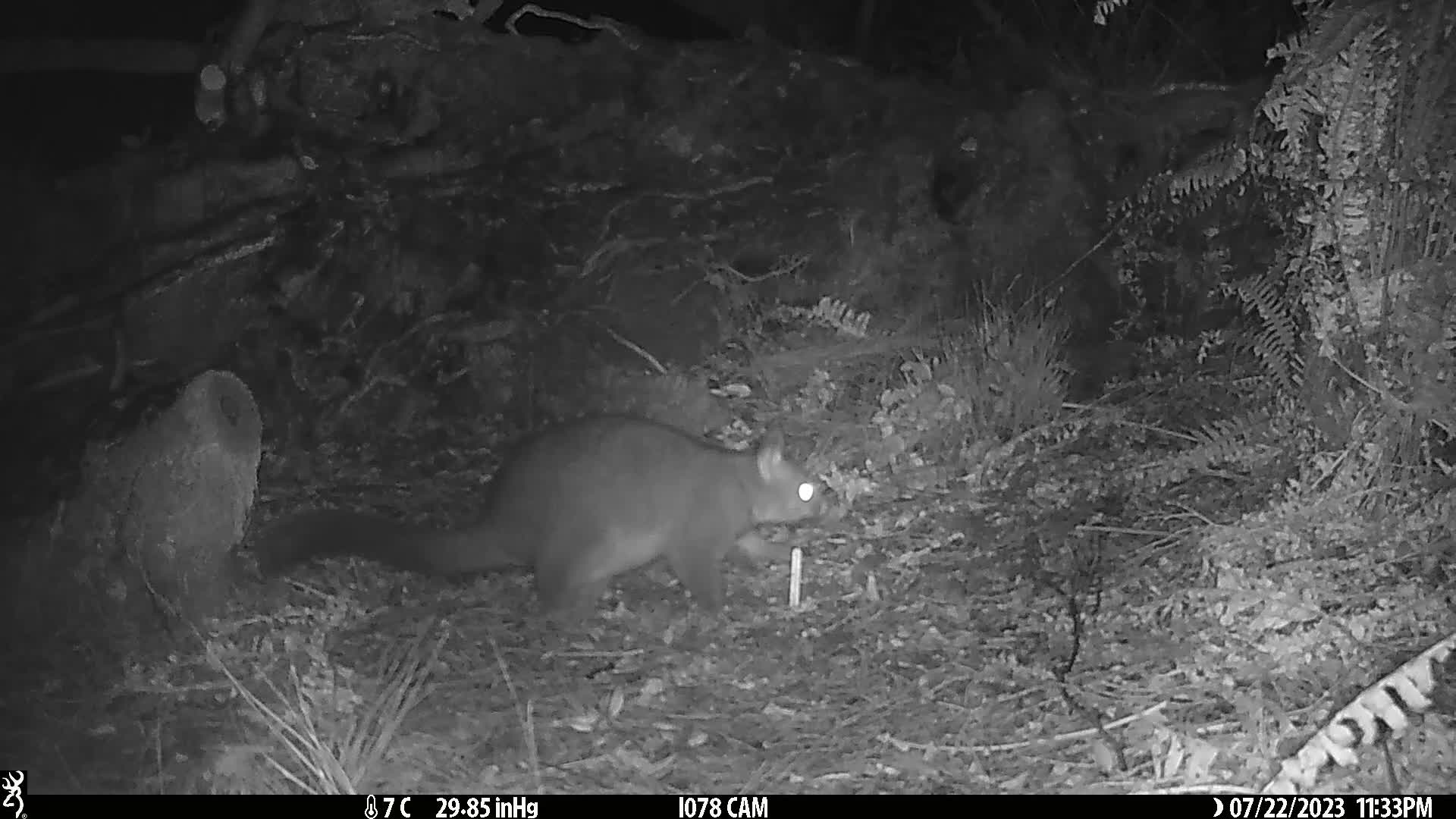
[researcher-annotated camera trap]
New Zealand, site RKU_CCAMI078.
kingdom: Animalia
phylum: Chordata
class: Mammalia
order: Diprotodontia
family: Phalangeridae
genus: Trichosurus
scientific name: Trichosurus vulpecula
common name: common brushtail possum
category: possum